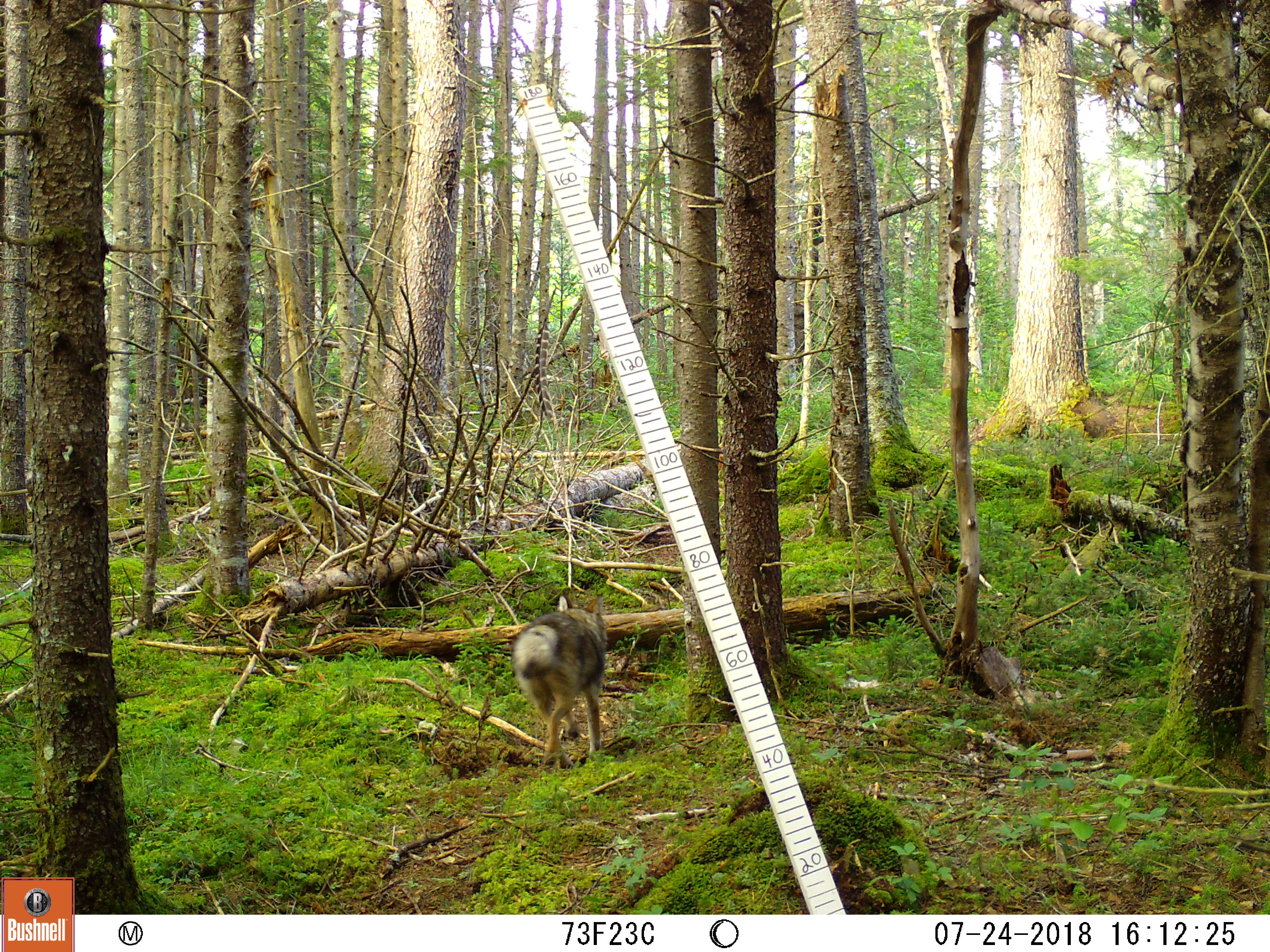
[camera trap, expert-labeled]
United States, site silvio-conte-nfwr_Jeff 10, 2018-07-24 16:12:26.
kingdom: Animalia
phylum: Chordata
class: Mammalia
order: Carnivora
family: Canidae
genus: Canis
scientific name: Canis latrans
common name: coyote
Coyote (Canis latrans).